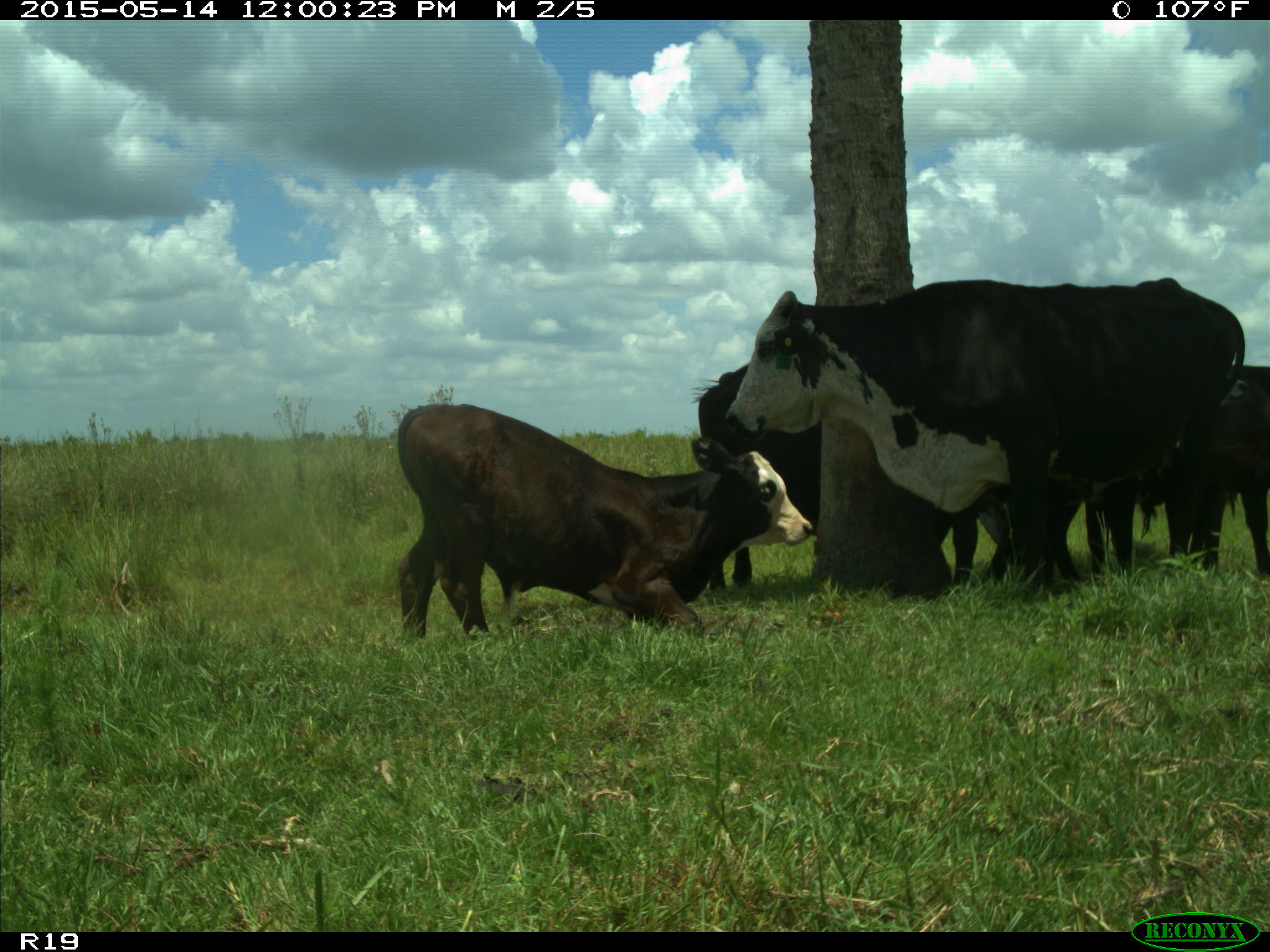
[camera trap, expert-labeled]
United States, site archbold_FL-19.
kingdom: Animalia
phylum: Chordata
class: Mammalia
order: Artiodactyla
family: Bovidae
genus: Bos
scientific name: Bos taurus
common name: domestic cow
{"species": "Bos taurus (domestic cow)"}